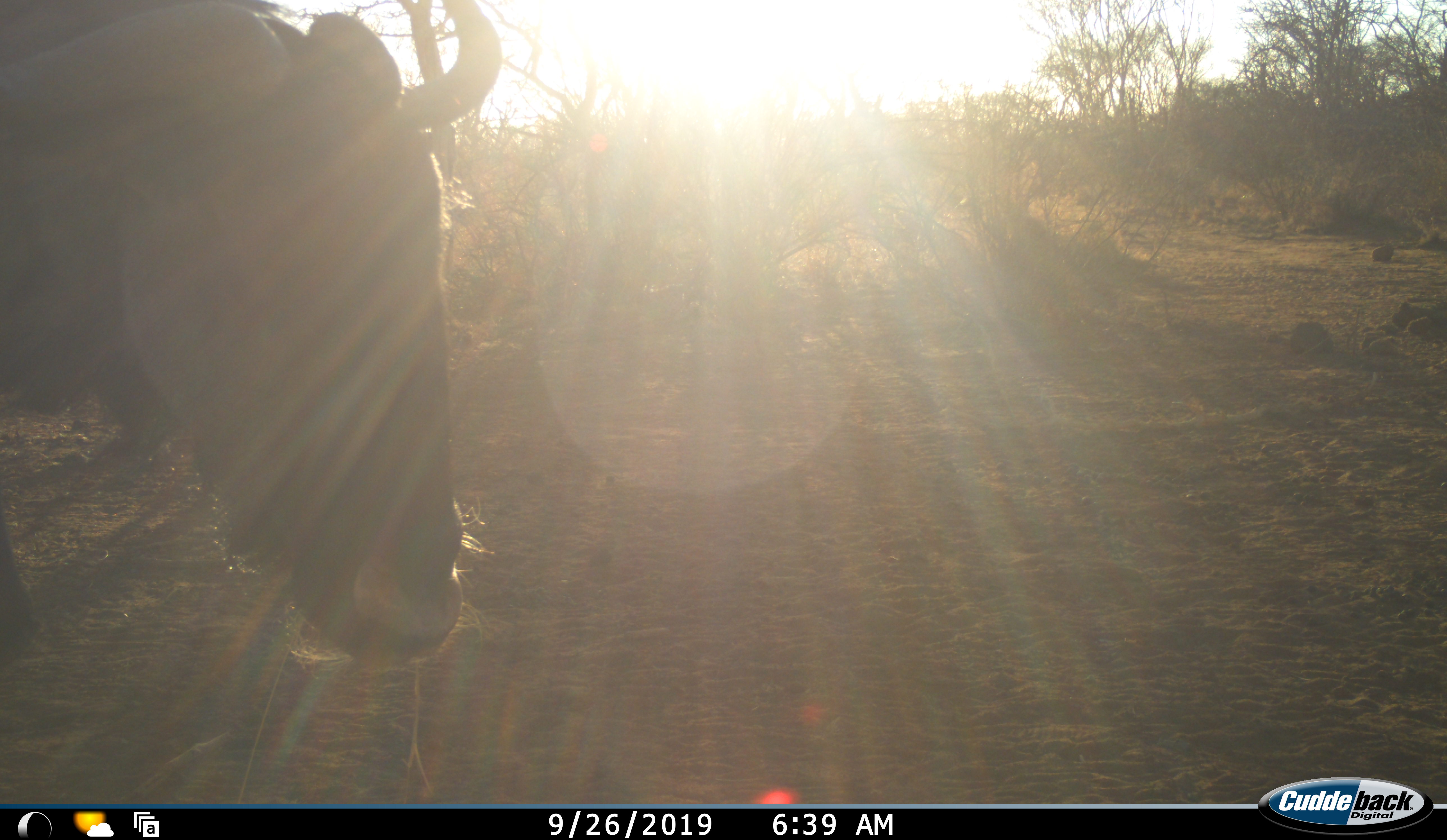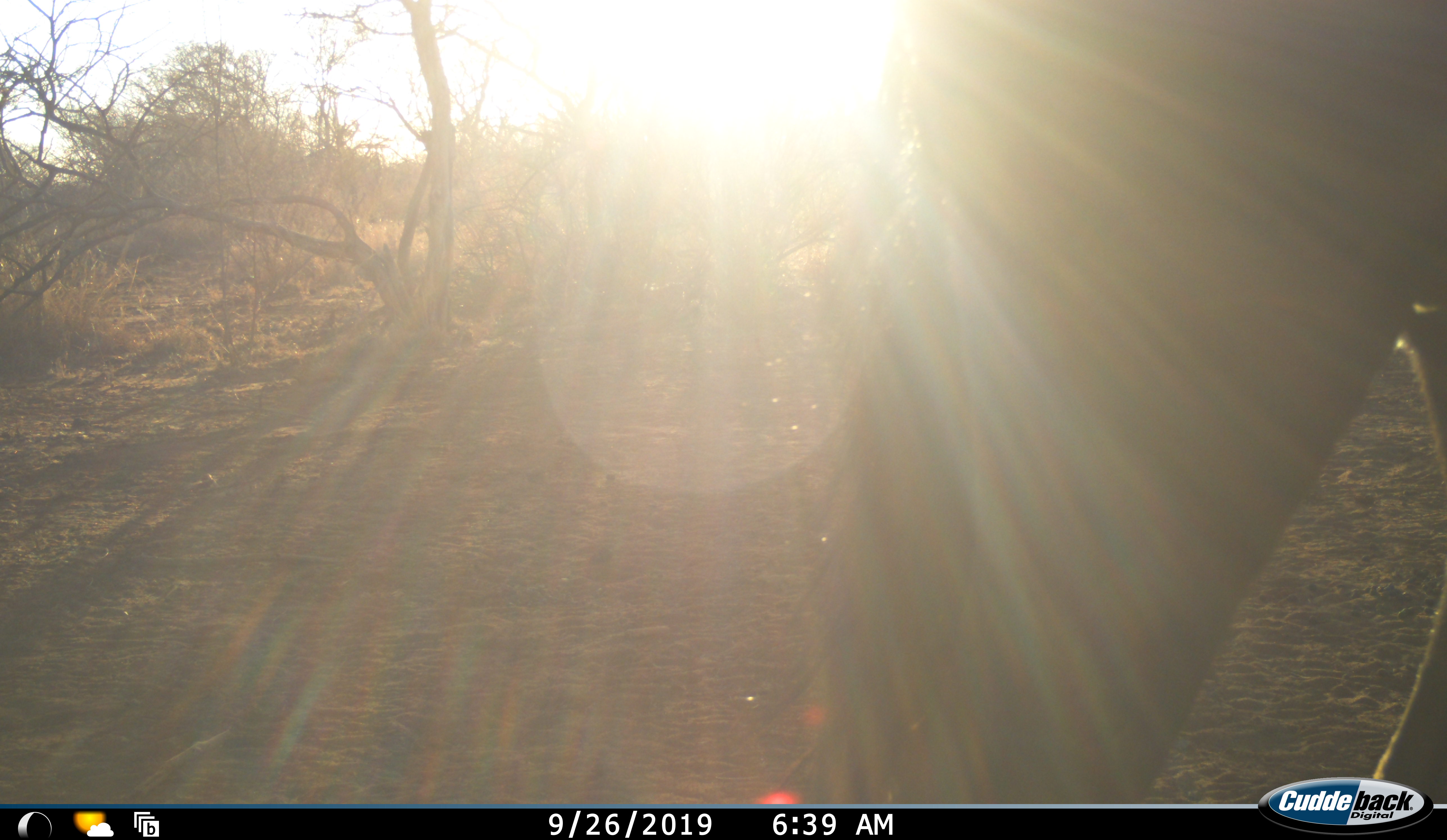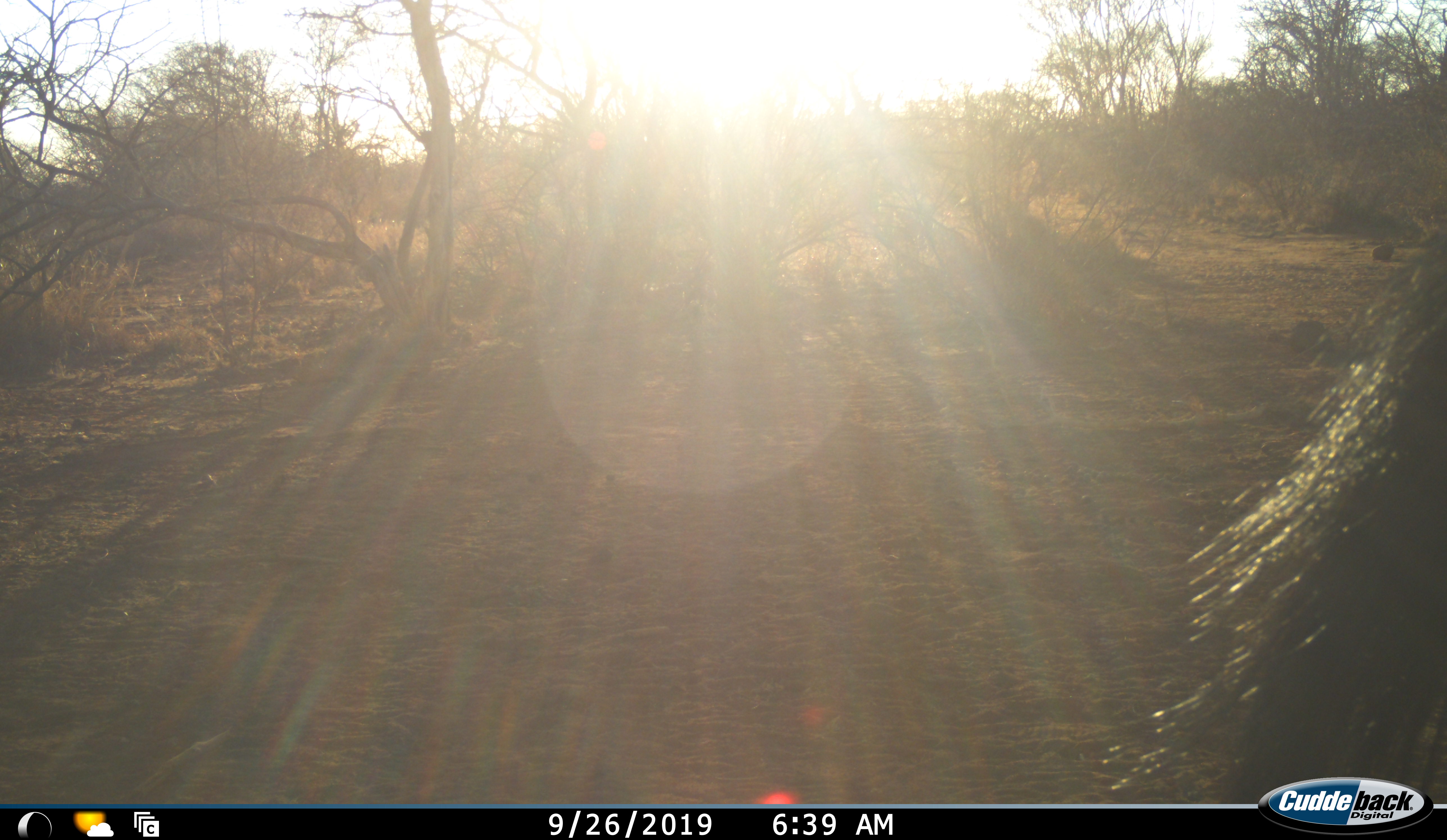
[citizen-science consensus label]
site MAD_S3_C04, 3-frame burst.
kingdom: Animalia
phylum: Chordata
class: Mammalia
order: Artiodactyla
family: Bovidae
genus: Connochaetes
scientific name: Connochaetes taurinus taurinus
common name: blue wildebeest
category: wildebeestblue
Wildebeestblue (blue wildebeest) (Connochaetes taurinus taurinus), count 1. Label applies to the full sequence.